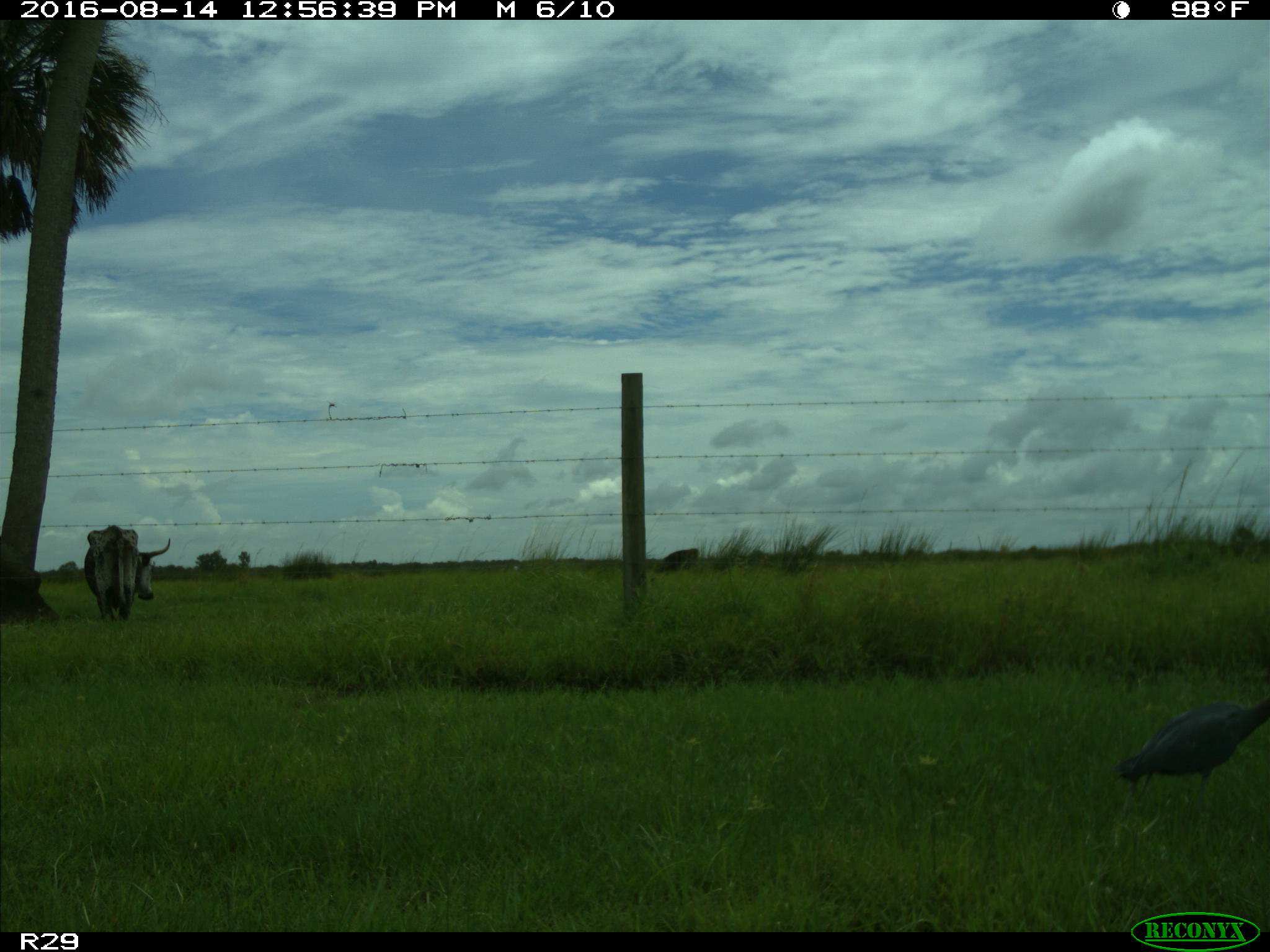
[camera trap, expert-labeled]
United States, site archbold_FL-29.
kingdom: Animalia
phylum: Chordata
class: Mammalia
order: Artiodactyla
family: Bovidae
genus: Bos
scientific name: Bos taurus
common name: domestic cow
Bos taurus (domestic cow).